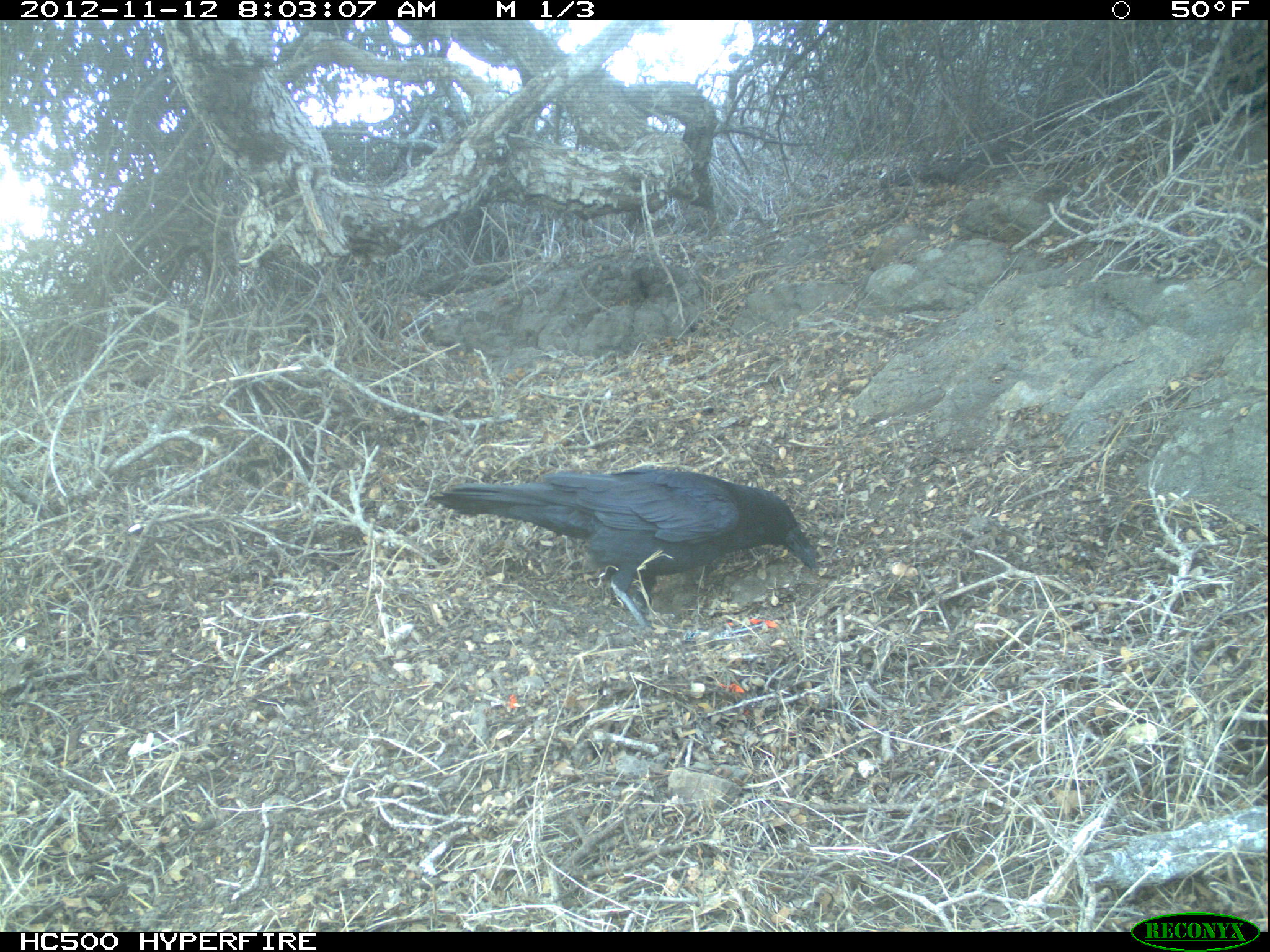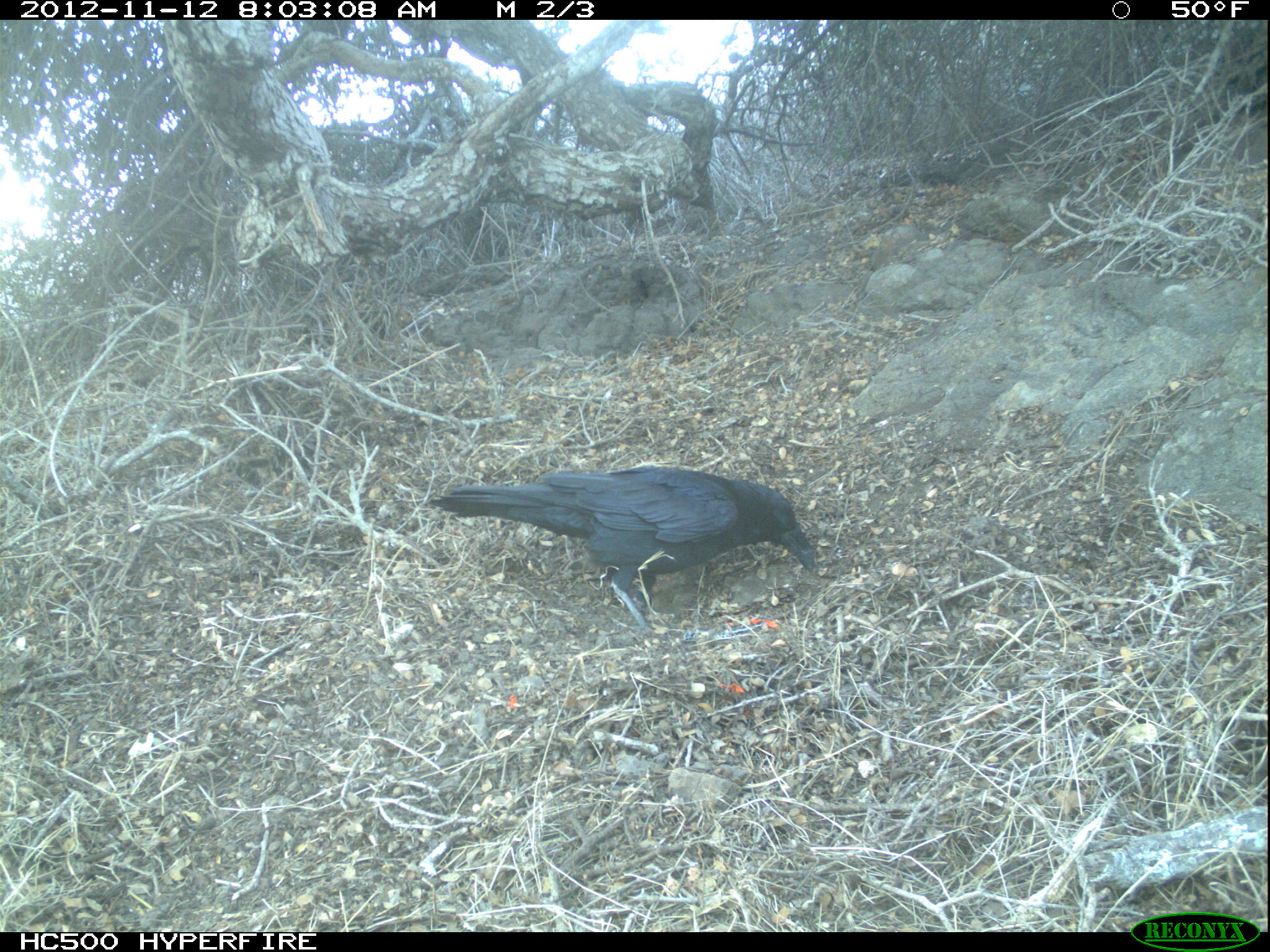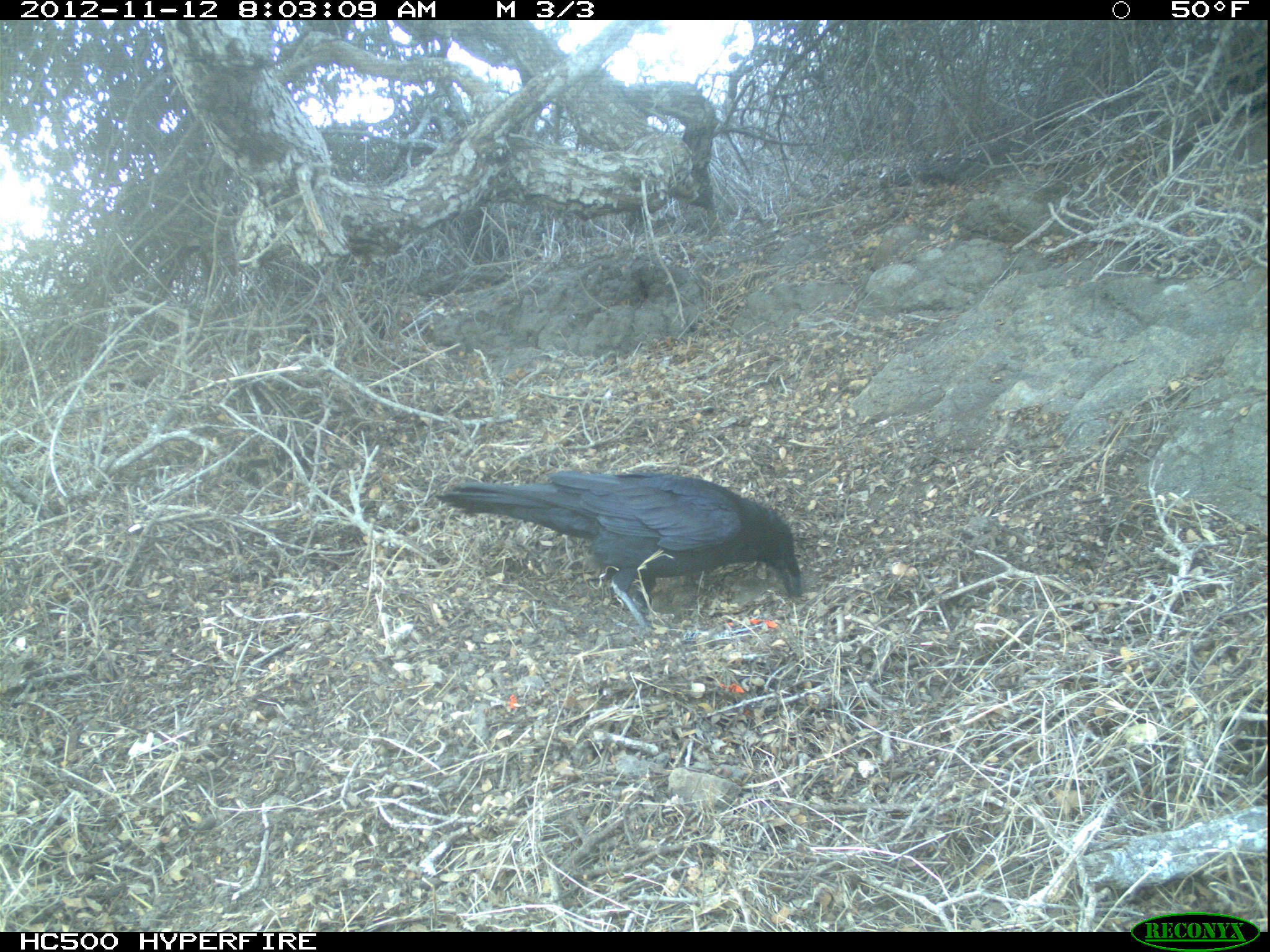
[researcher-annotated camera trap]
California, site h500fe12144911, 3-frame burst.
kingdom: Animalia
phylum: Chordata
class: Aves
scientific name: Aves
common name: bird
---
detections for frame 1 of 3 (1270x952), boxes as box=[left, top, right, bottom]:
bird: box=[429, 465, 816, 634]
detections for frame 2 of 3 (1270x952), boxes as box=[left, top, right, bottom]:
bird: box=[427, 465, 815, 635]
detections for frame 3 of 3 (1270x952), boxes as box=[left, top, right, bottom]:
bird: box=[435, 467, 802, 634]